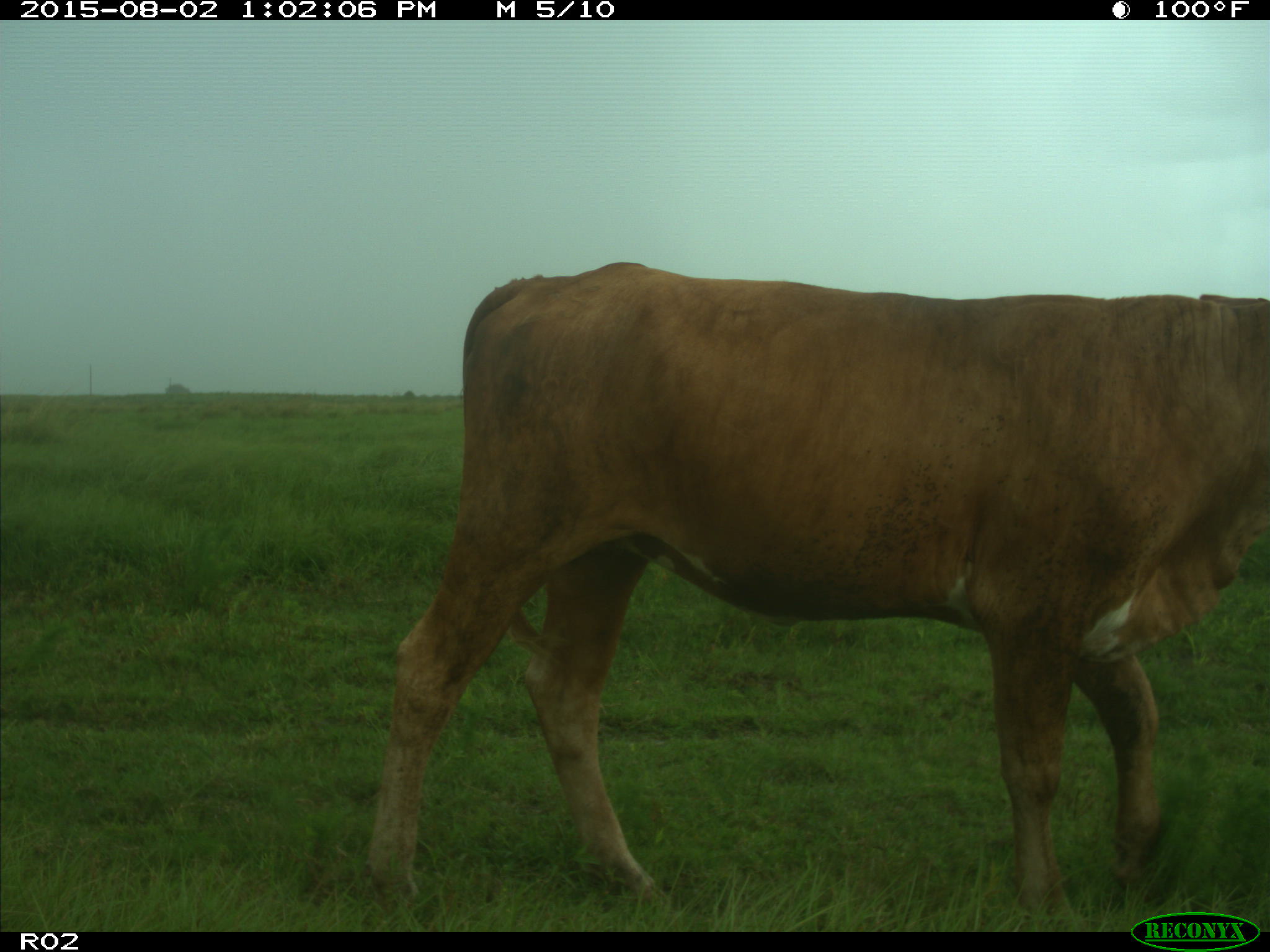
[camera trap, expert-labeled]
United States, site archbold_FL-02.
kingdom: Animalia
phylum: Chordata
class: Mammalia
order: Artiodactyla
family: Bovidae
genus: Bos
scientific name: Bos taurus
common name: domestic cow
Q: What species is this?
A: Bos taurus (domestic cow).